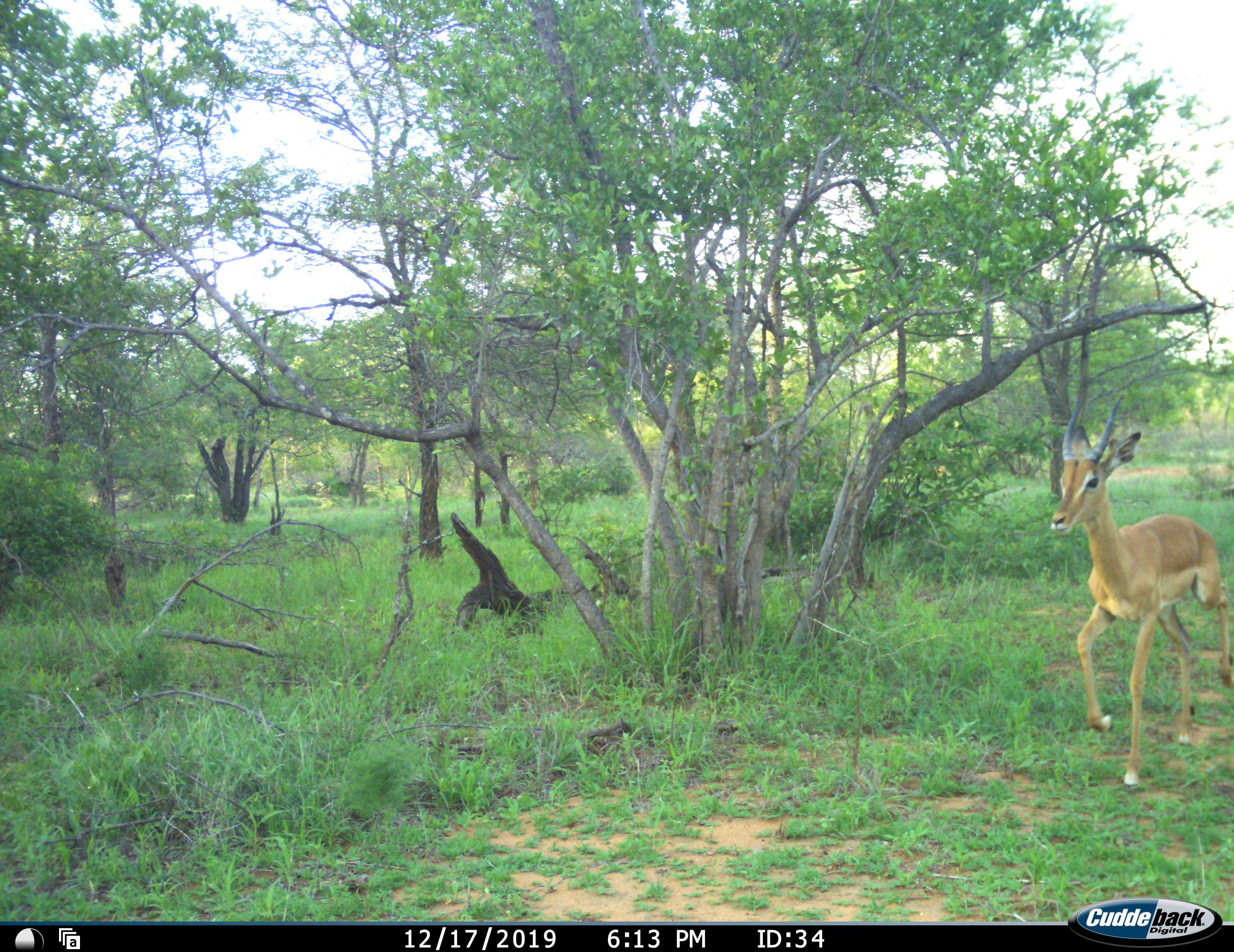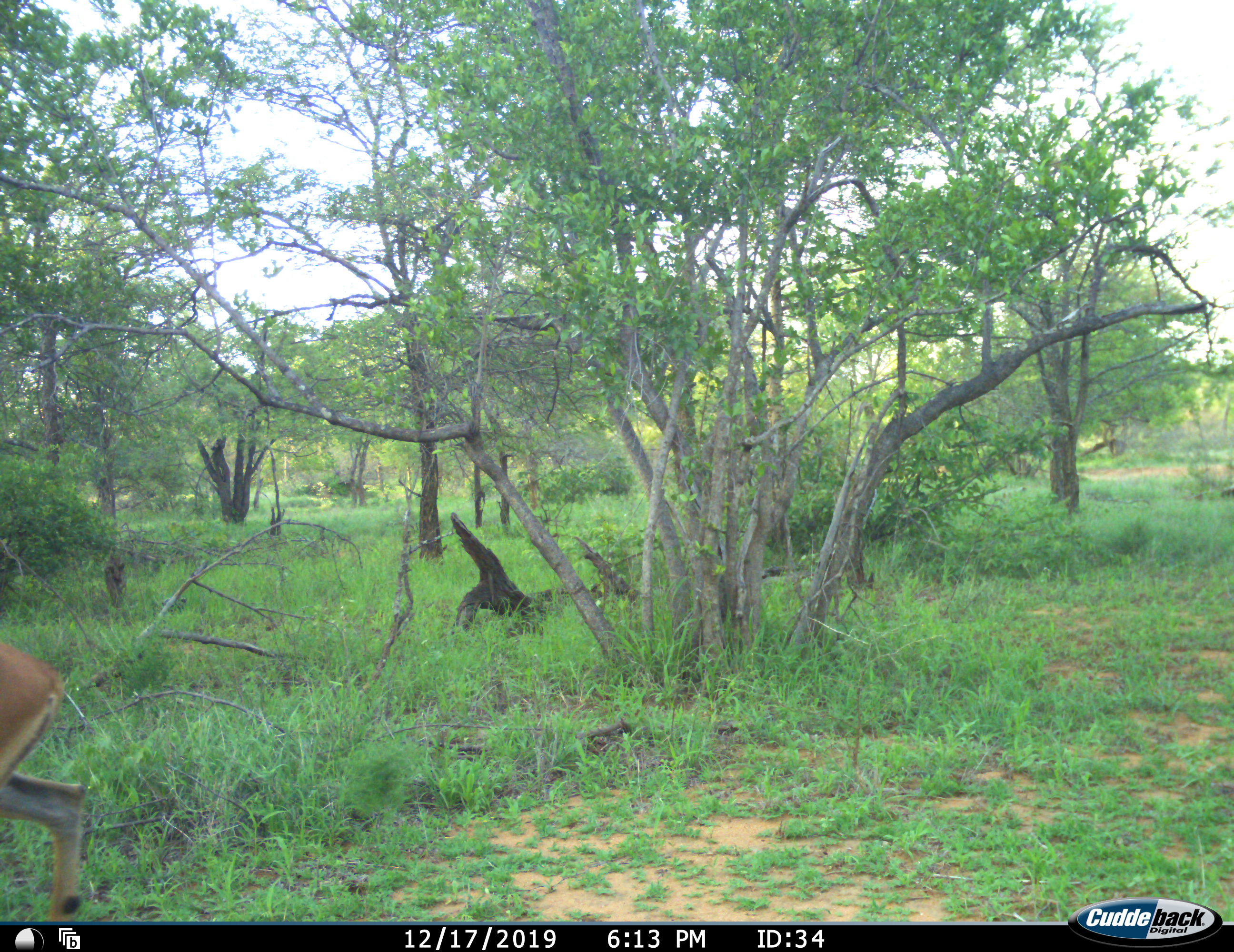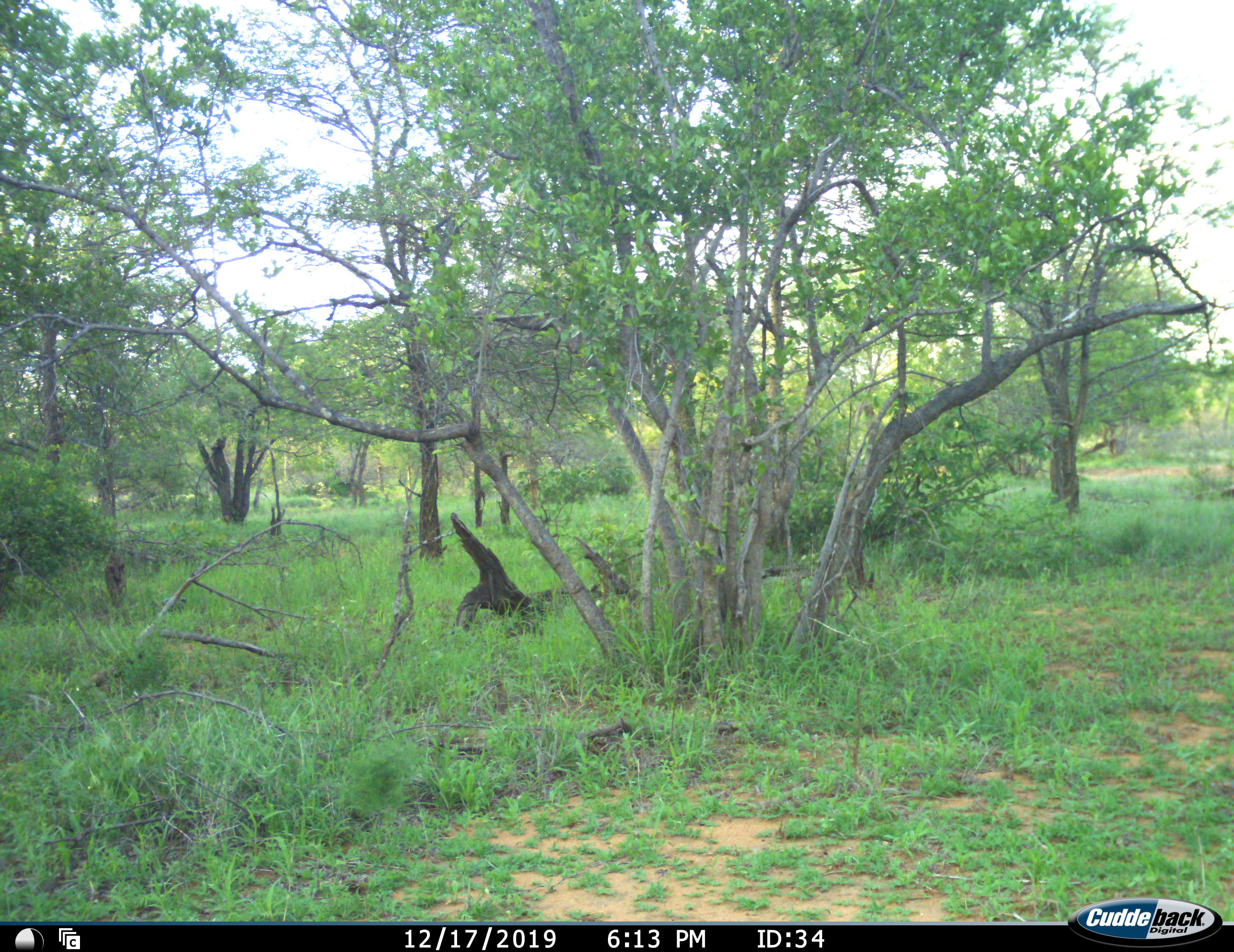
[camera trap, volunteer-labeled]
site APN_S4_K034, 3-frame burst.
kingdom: Animalia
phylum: Chordata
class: Mammalia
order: Artiodactyla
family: Bovidae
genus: Aepyceros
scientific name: Aepyceros melampus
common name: impala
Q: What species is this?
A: Impala (Aepyceros melampus).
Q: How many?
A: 1.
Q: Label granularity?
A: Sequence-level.